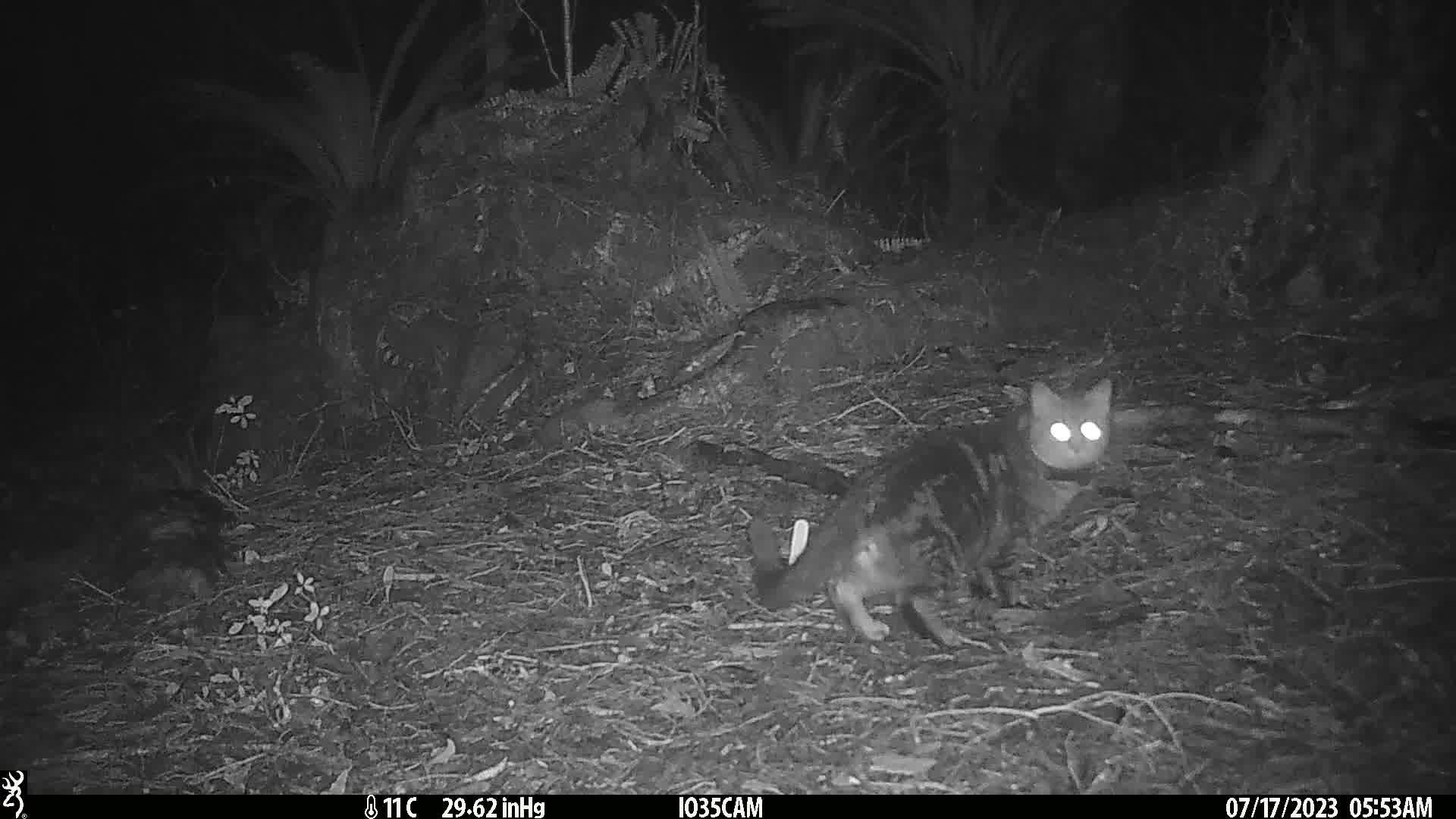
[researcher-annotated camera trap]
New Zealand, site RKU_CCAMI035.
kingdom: Animalia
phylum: Chordata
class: Mammalia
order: Carnivora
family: Felidae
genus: Felis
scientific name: Felis catus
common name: domestic cat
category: cat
Cat (domestic cat) (Felis catus).